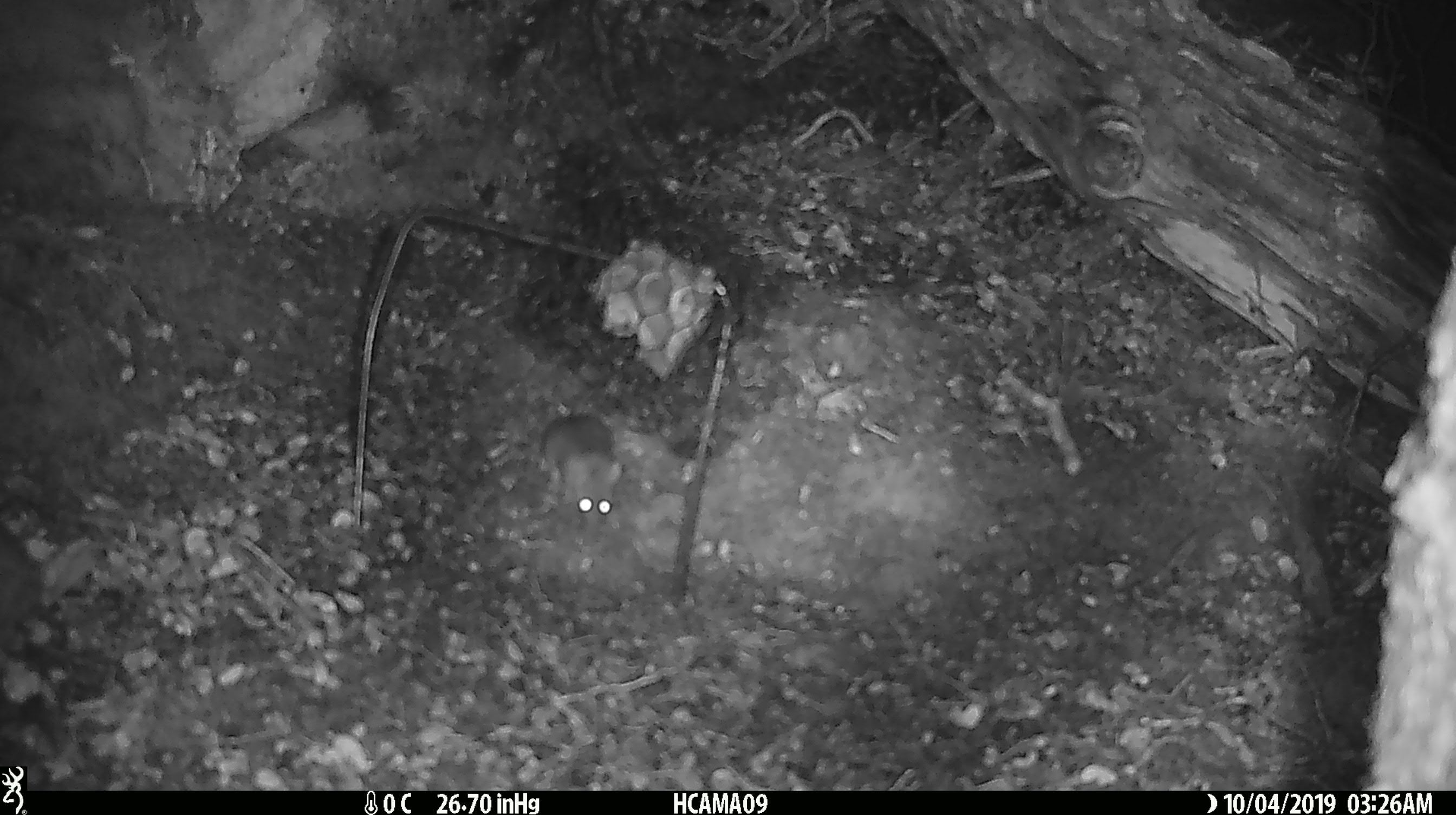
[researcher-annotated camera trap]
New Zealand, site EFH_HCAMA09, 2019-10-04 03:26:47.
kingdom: Animalia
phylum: Chordata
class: Mammalia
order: Rodentia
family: Muridae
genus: Mus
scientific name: Mus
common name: mouse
Mouse (Mus).